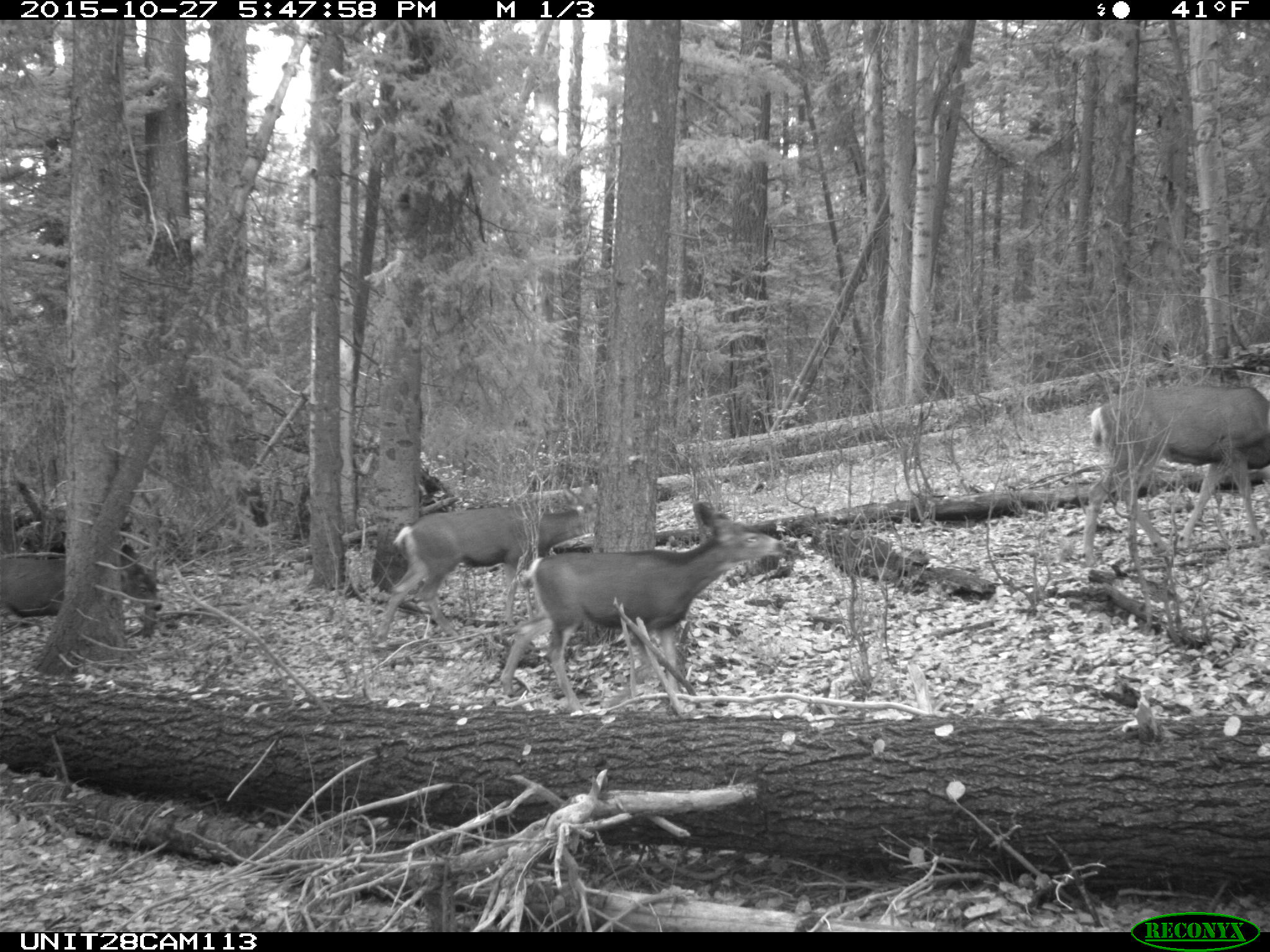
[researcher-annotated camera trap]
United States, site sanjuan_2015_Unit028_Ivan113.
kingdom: Animalia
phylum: Chordata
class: Mammalia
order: Artiodactyla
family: Cervidae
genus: Odocoileus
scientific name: Odocoileus hemionus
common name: mule deer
Odocoileus hemionus (mule deer).